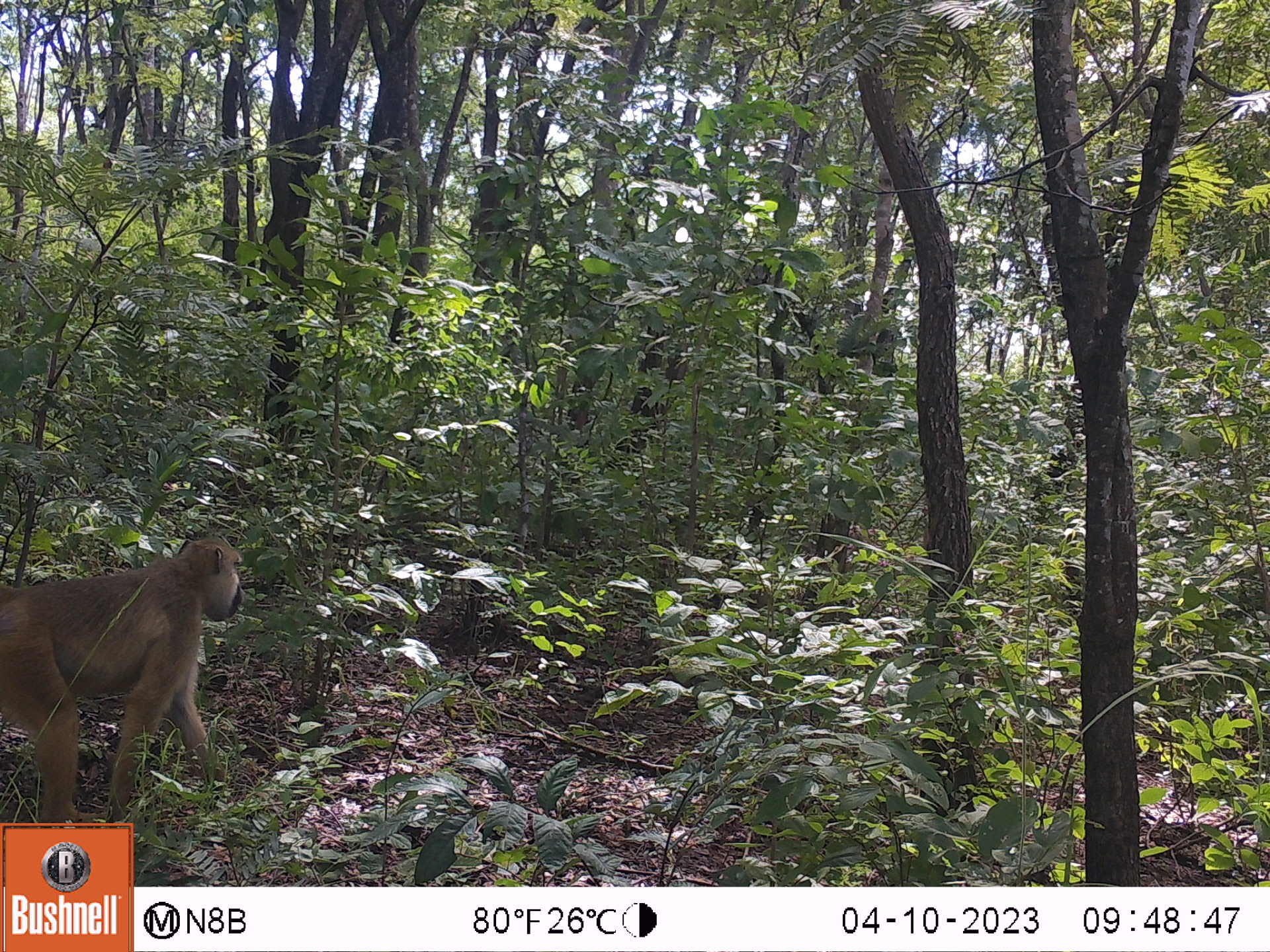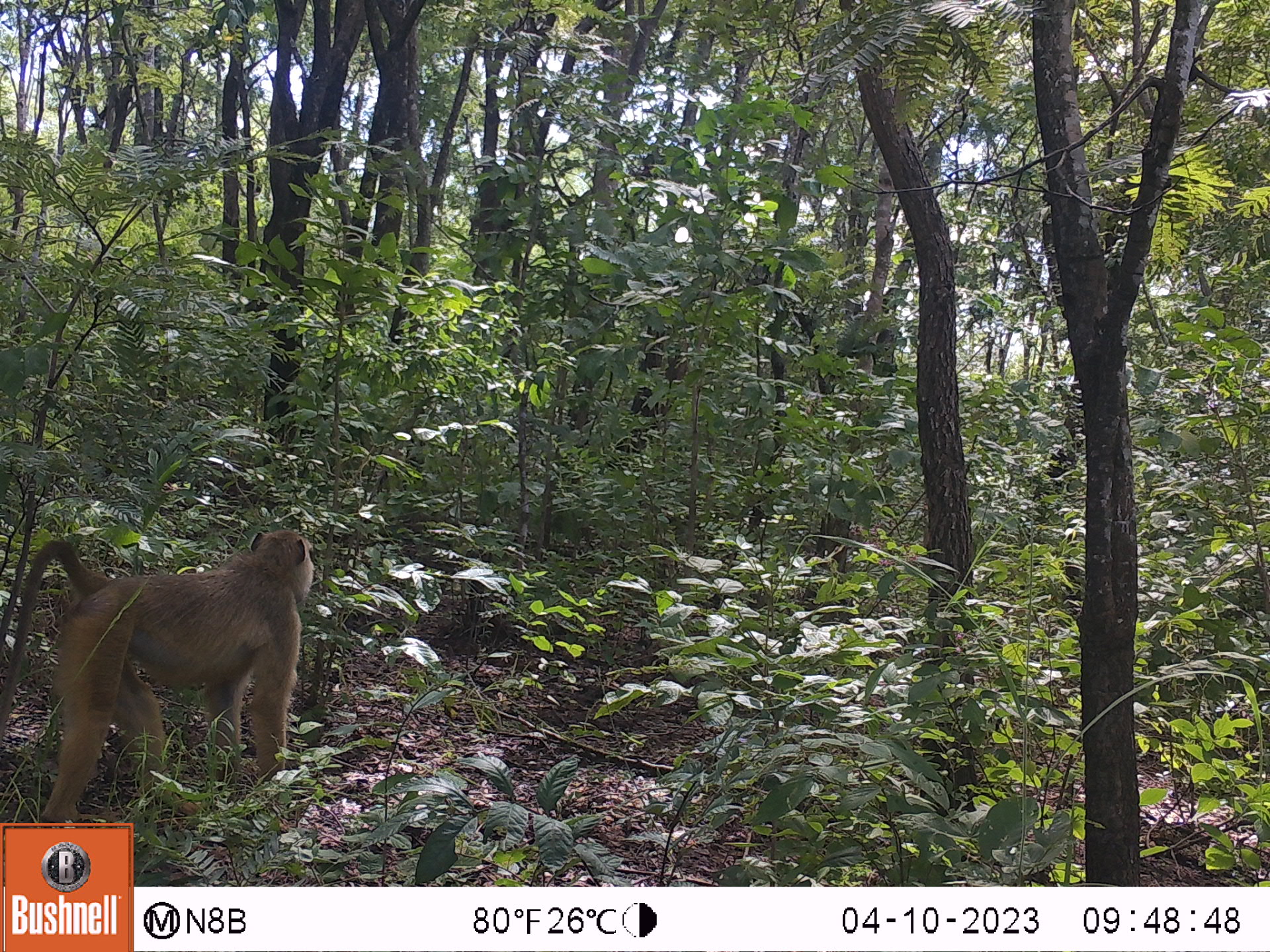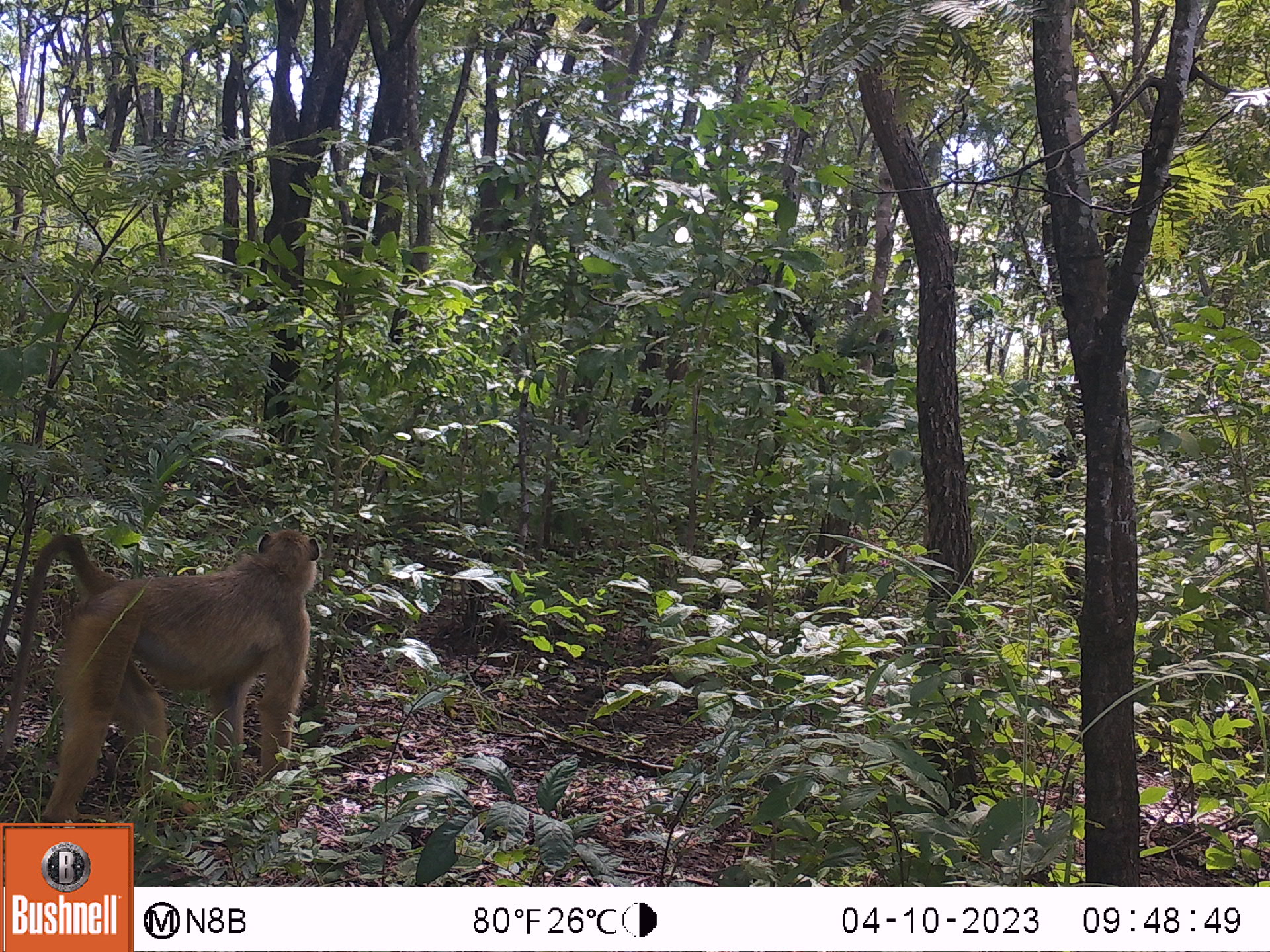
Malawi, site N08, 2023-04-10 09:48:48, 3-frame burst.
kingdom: Animalia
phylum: Chordata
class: Mammalia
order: Primates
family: Cercopithecidae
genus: Papio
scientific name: Papio cynocephalus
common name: yellow baboon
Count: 1.